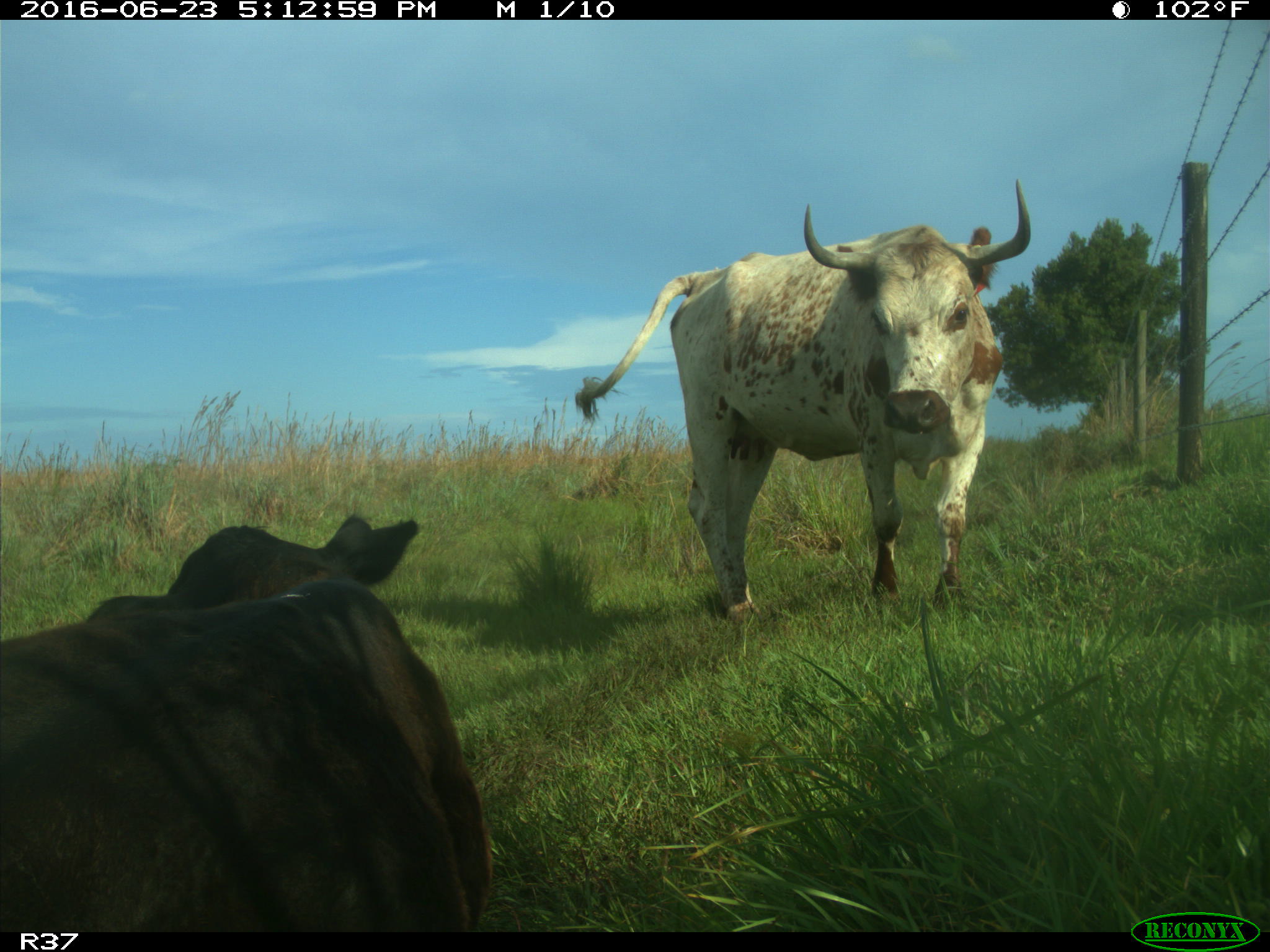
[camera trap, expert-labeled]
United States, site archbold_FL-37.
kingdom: Animalia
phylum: Chordata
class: Mammalia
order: Artiodactyla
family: Bovidae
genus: Bos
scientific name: Bos taurus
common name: domestic cow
Bos taurus (domestic cow).